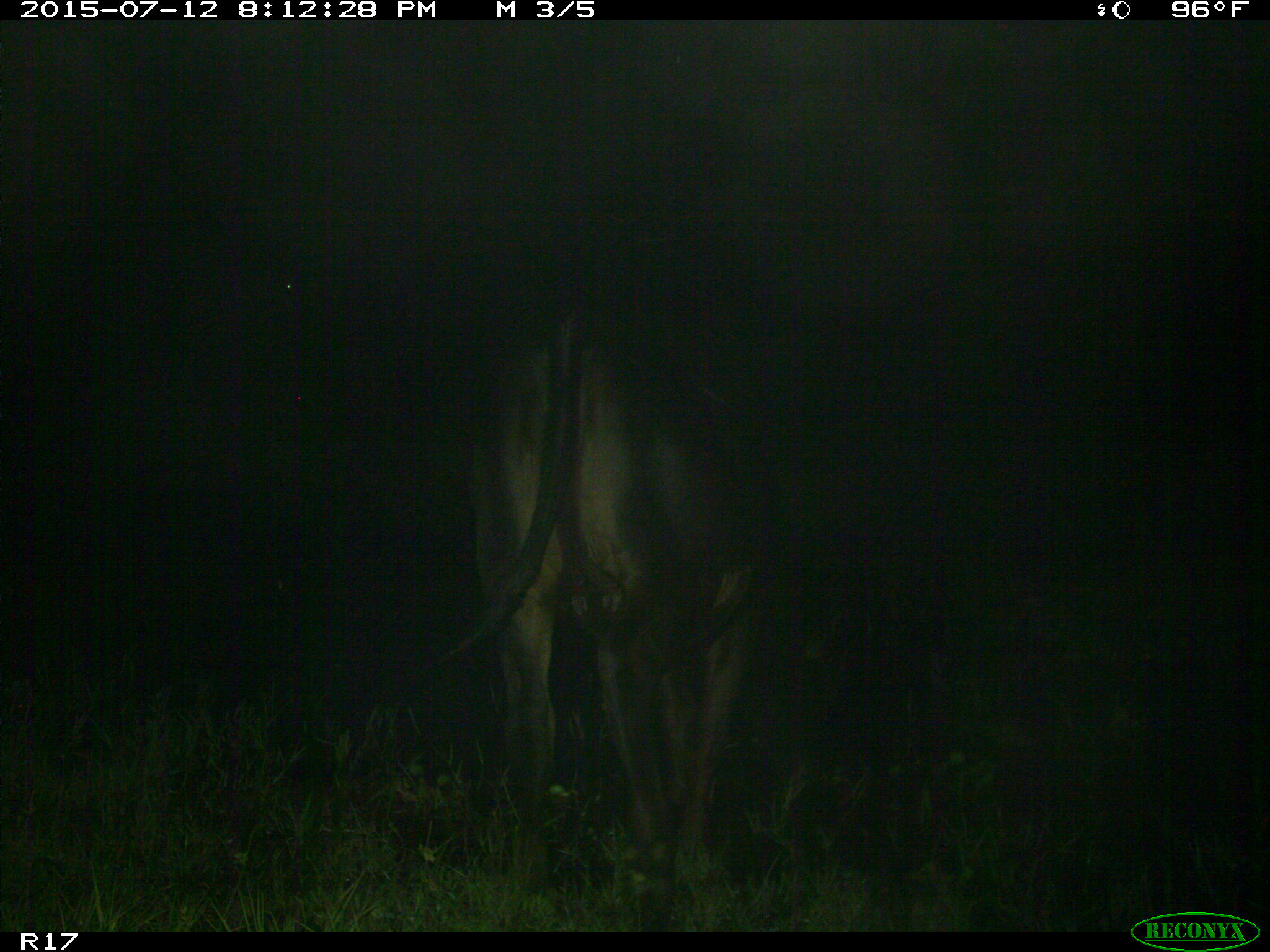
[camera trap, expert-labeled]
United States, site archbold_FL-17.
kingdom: Animalia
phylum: Chordata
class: Mammalia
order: Artiodactyla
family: Bovidae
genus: Bos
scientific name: Bos taurus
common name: domestic cow